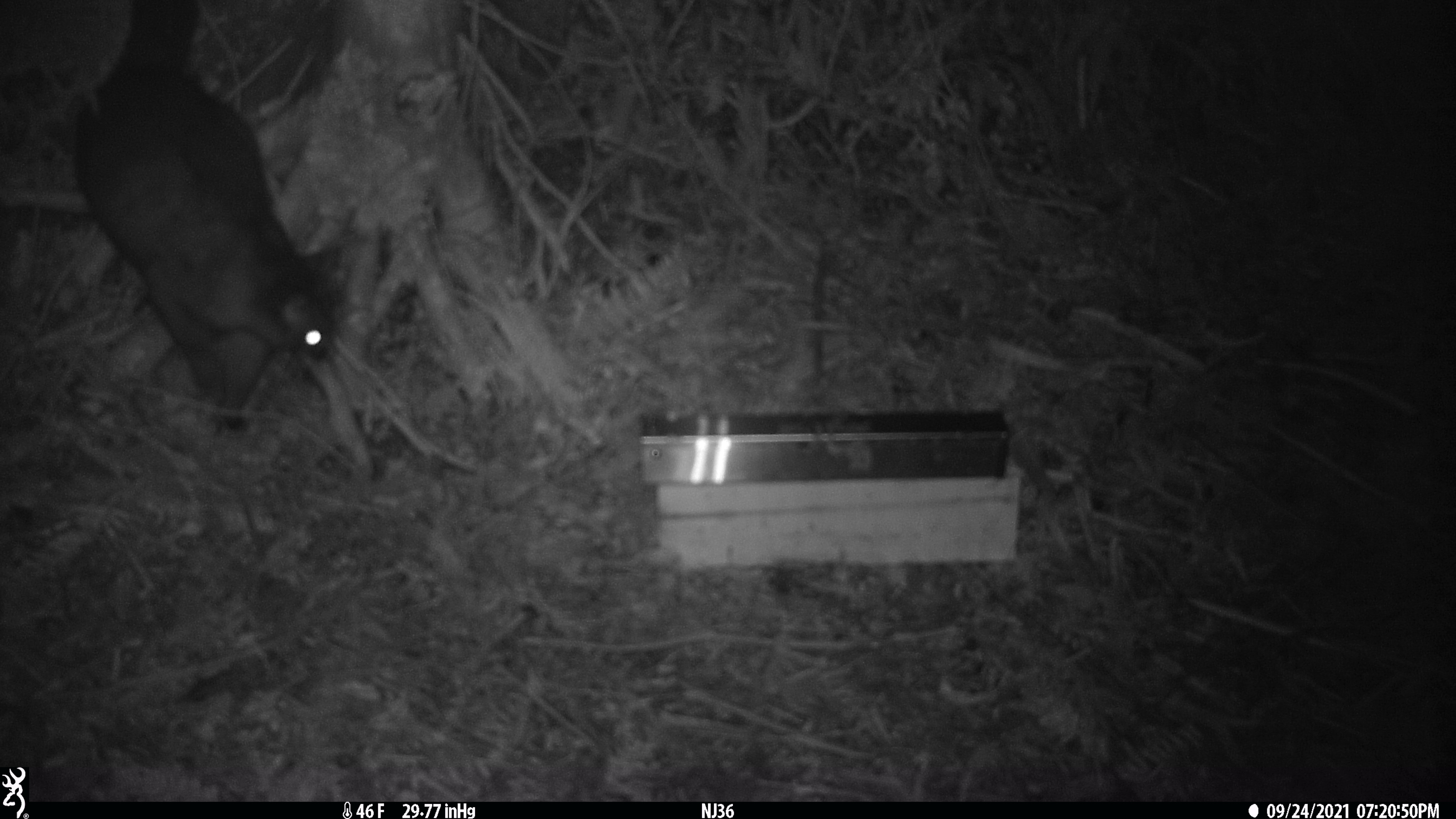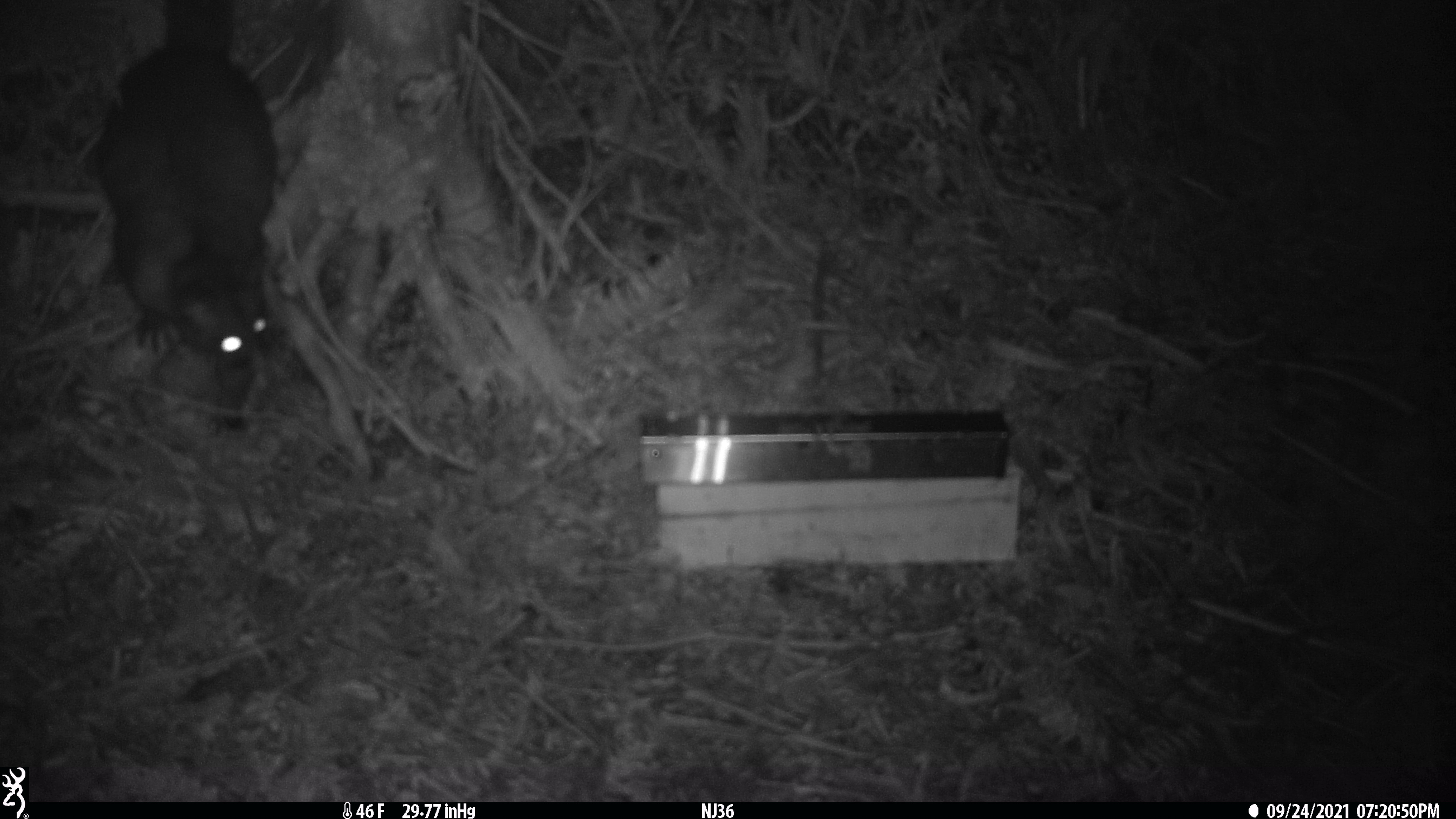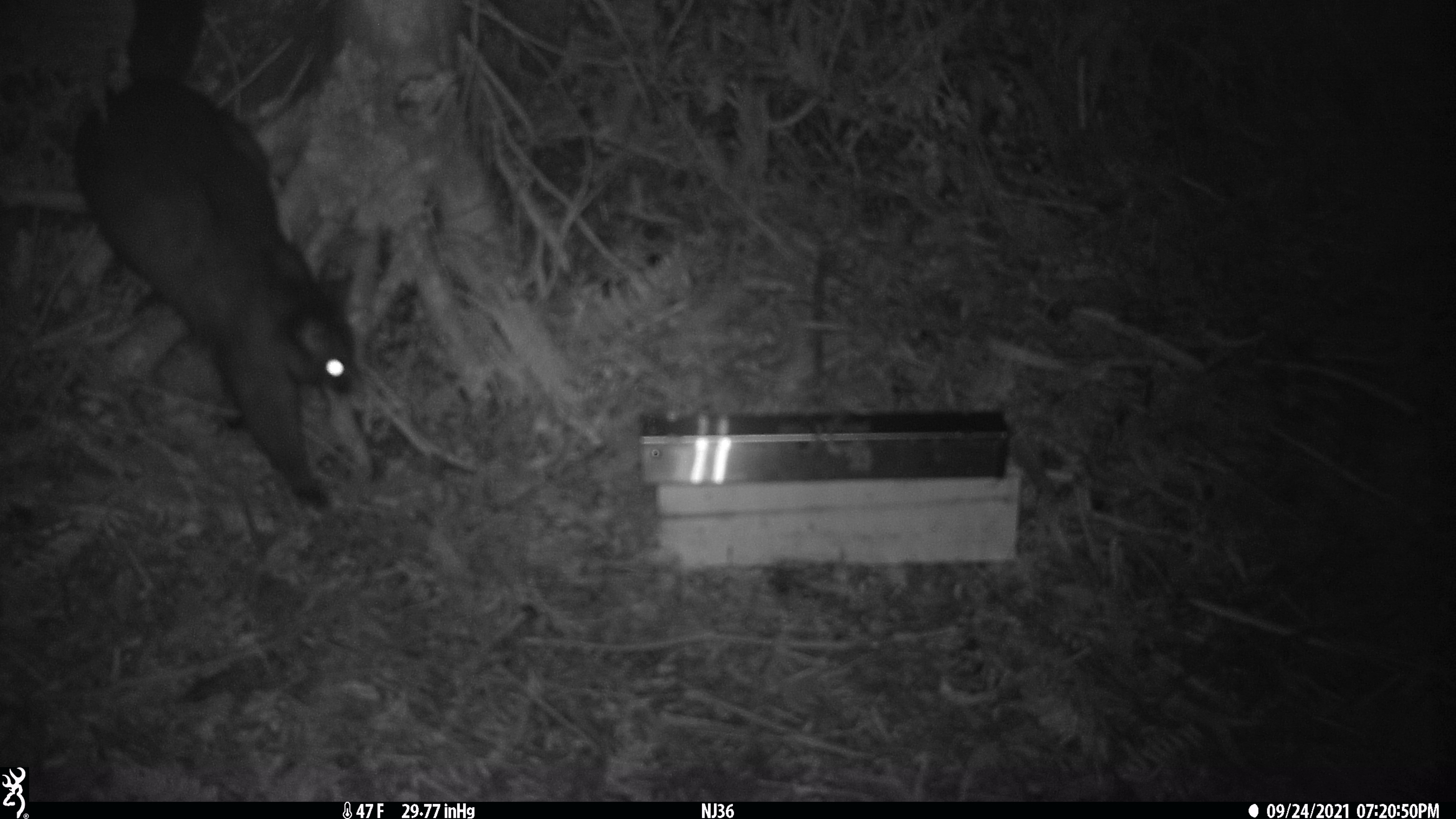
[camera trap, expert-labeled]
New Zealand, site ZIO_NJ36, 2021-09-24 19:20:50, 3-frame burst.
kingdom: Animalia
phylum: Chordata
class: Mammalia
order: Diprotodontia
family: Phalangeridae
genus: Trichosurus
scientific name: Trichosurus vulpecula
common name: common brushtail possum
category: possum